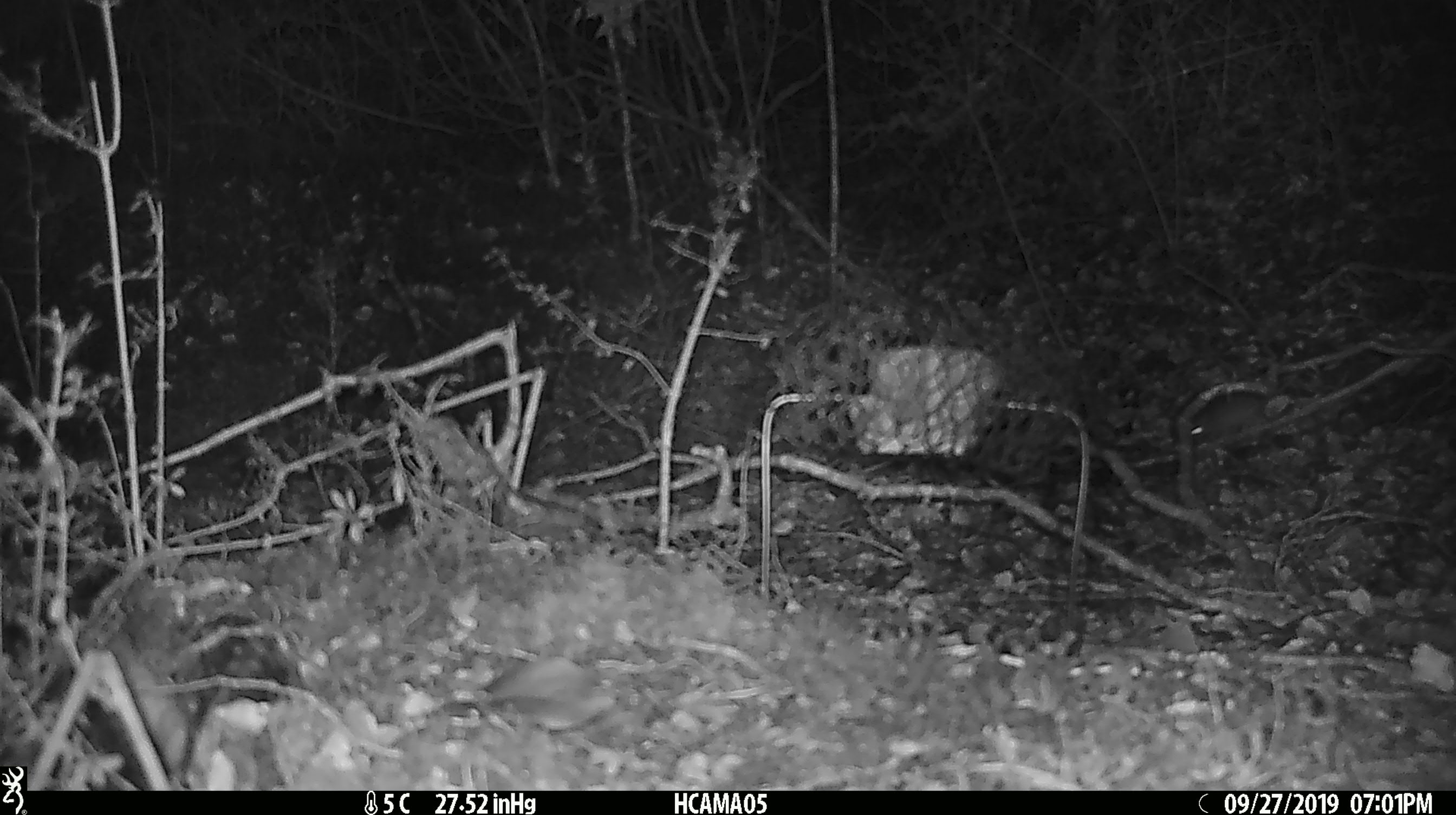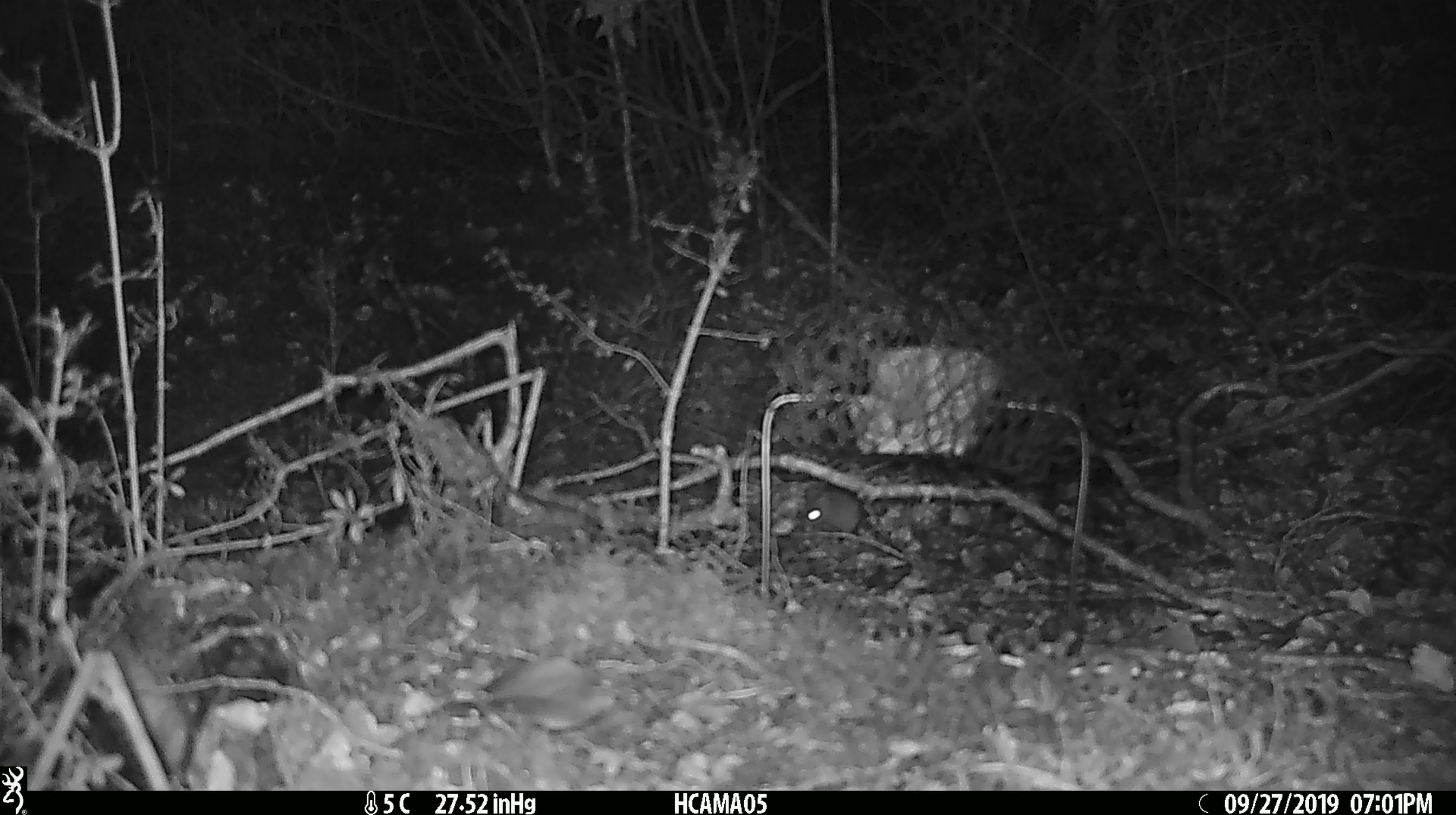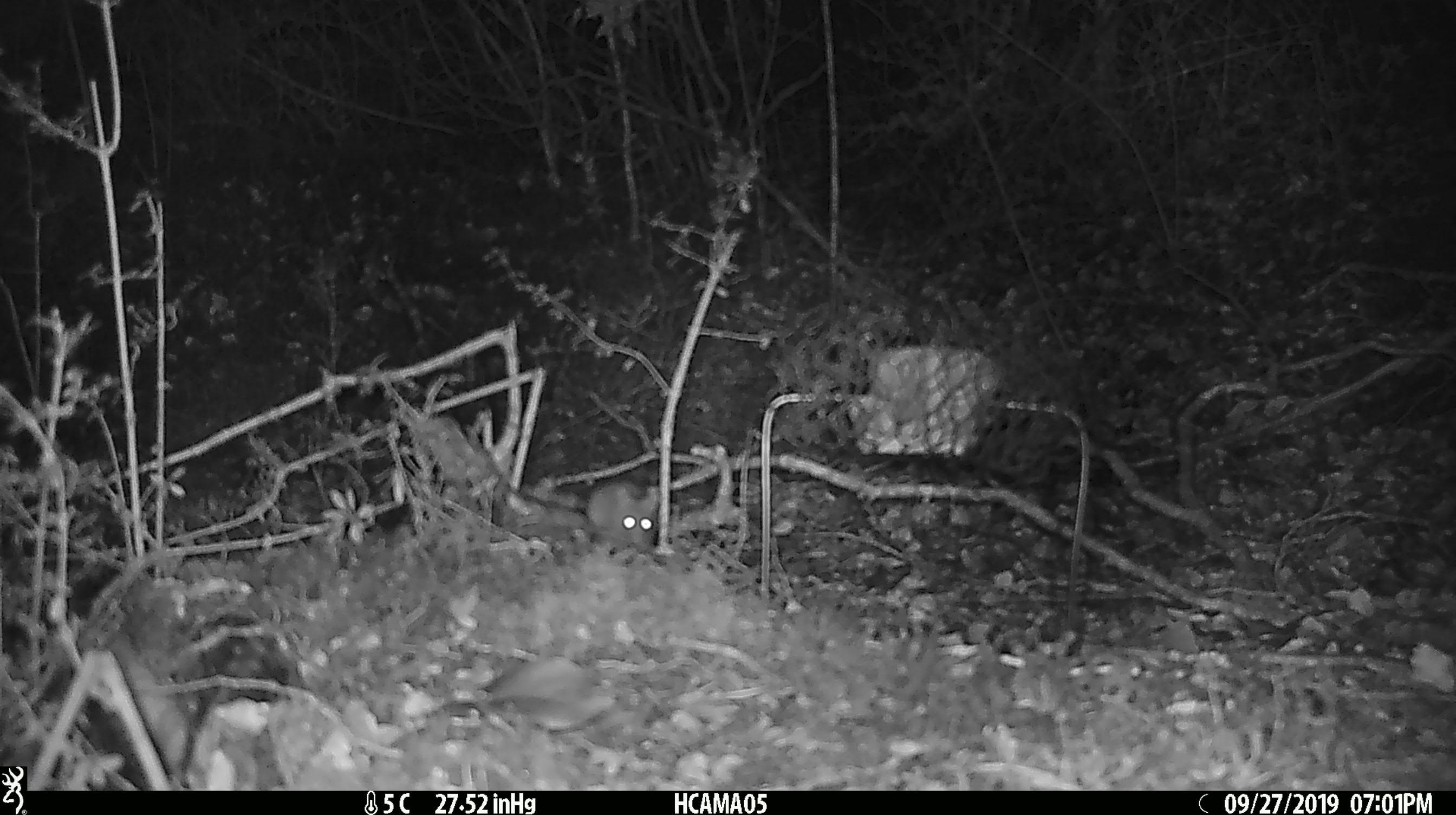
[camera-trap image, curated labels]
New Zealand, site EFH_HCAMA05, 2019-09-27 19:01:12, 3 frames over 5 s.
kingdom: Animalia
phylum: Chordata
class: Mammalia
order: Rodentia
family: Muridae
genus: Mus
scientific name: Mus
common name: mouse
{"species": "mouse (Mus)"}